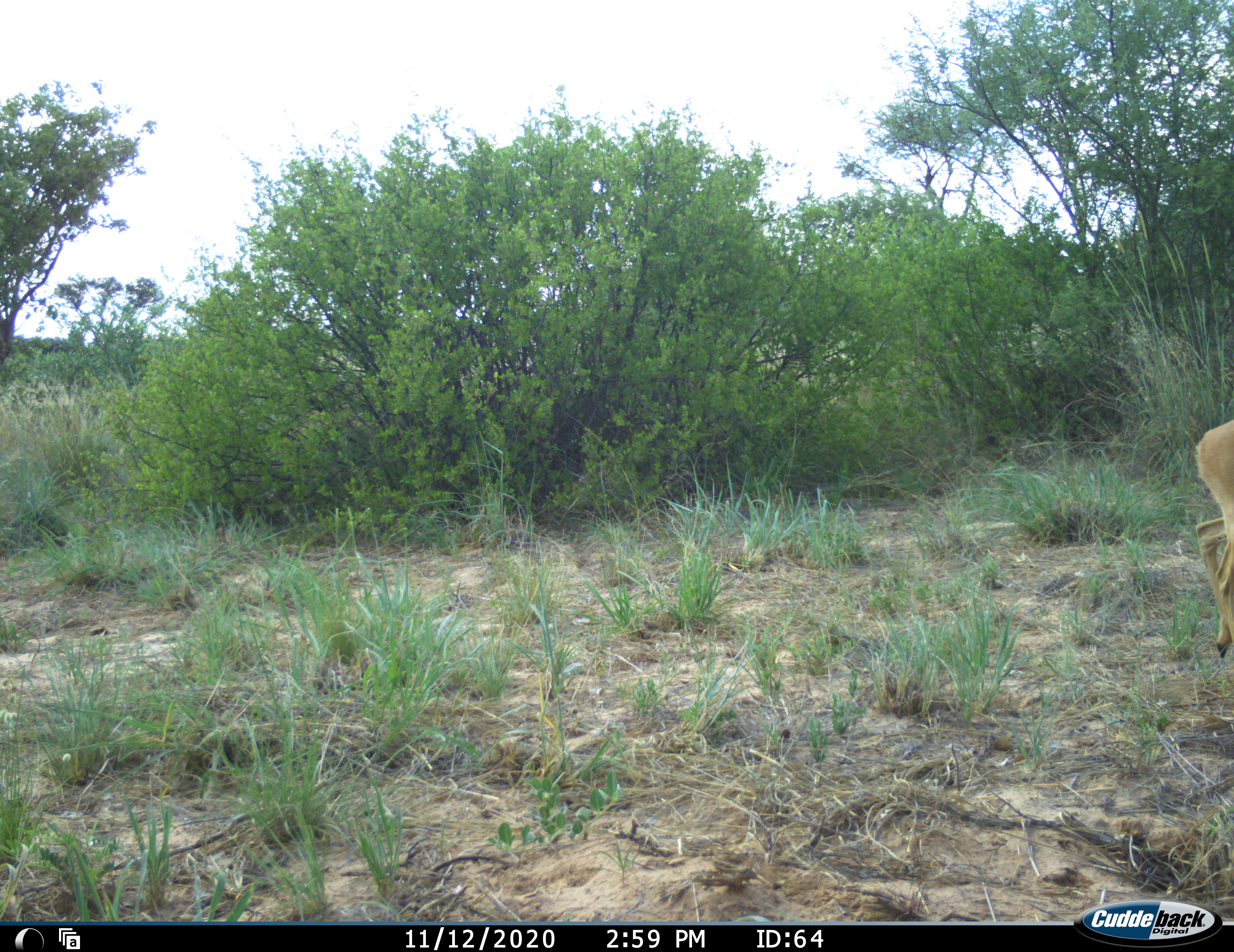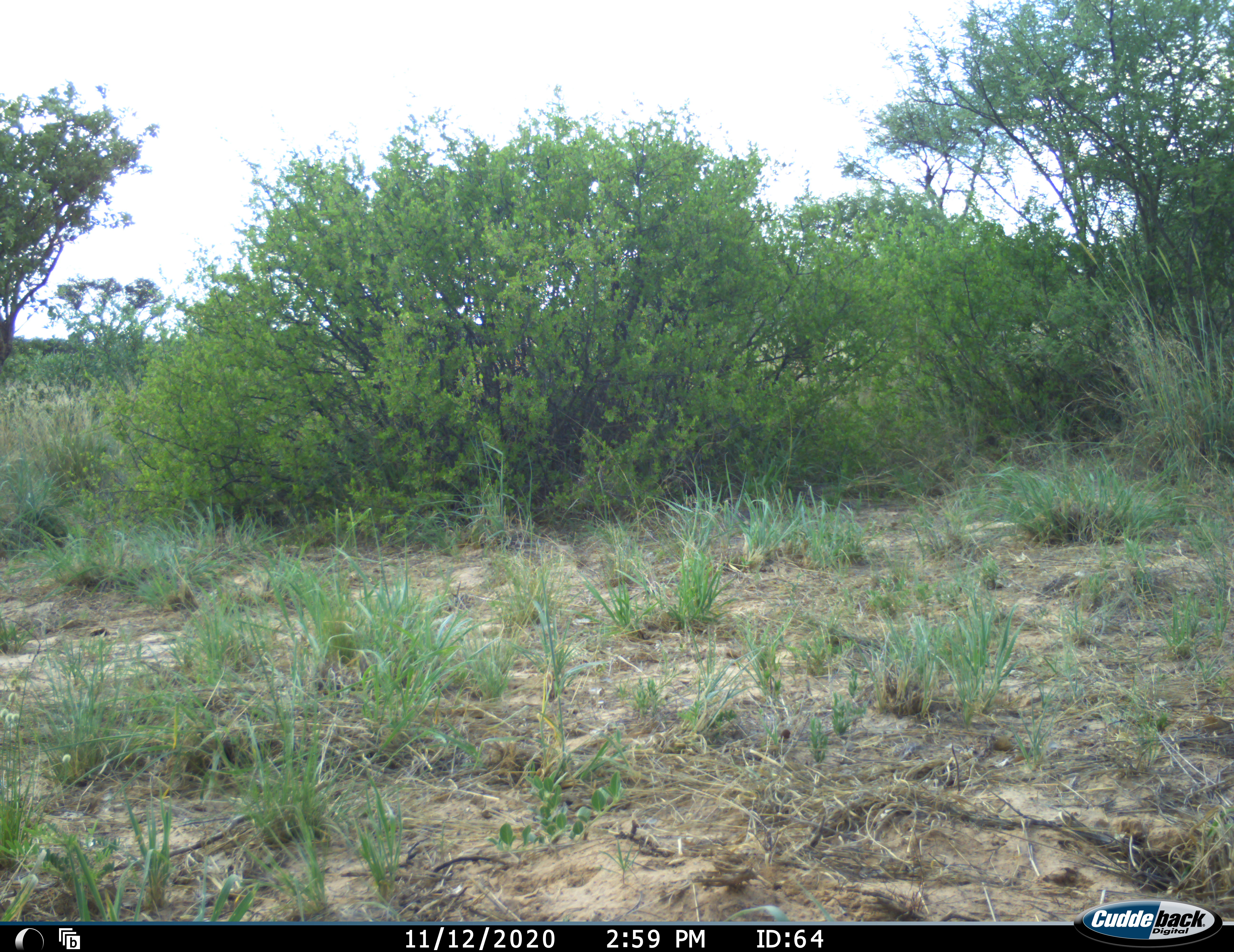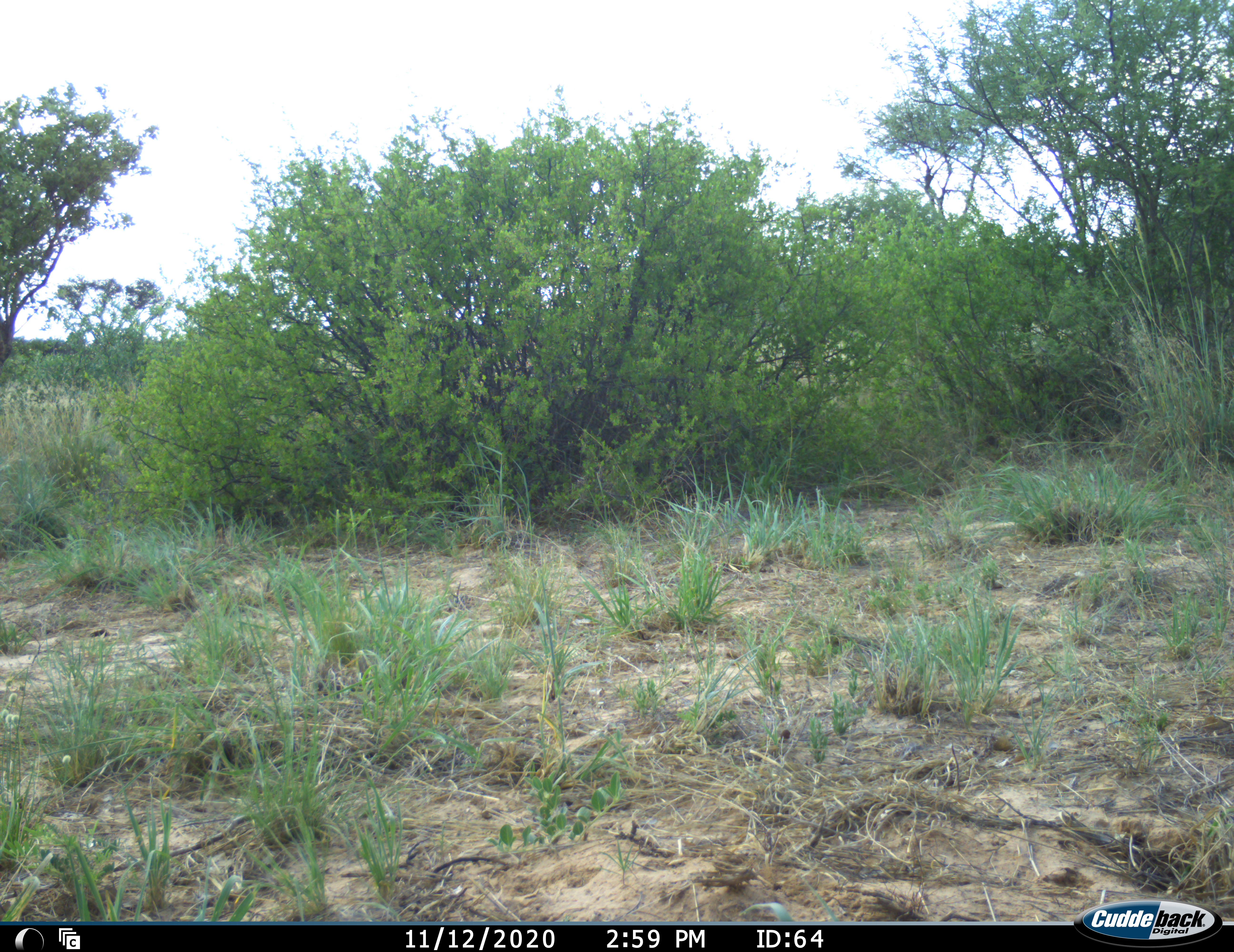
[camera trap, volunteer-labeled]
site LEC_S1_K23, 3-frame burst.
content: unidentified animal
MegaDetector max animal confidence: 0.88